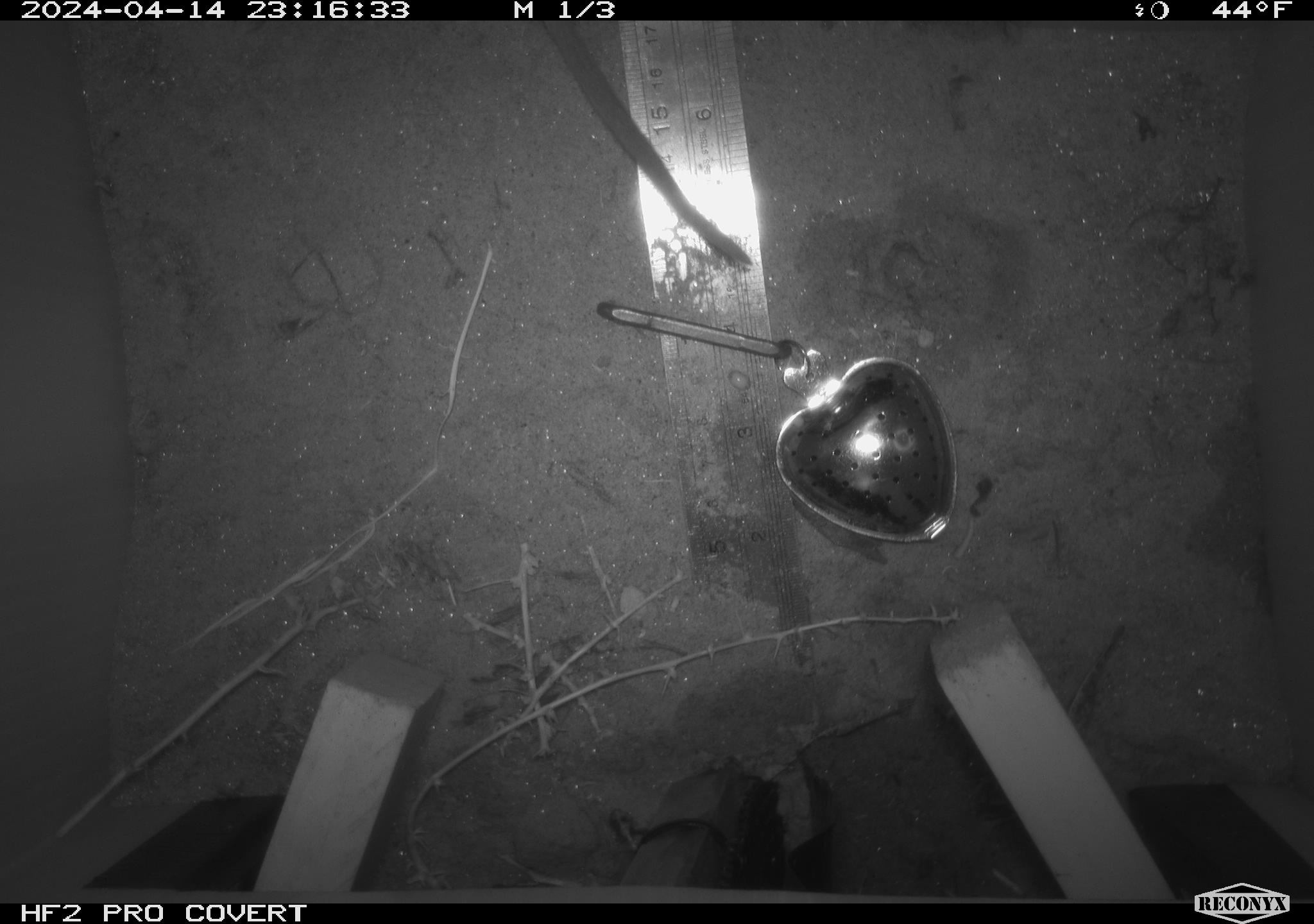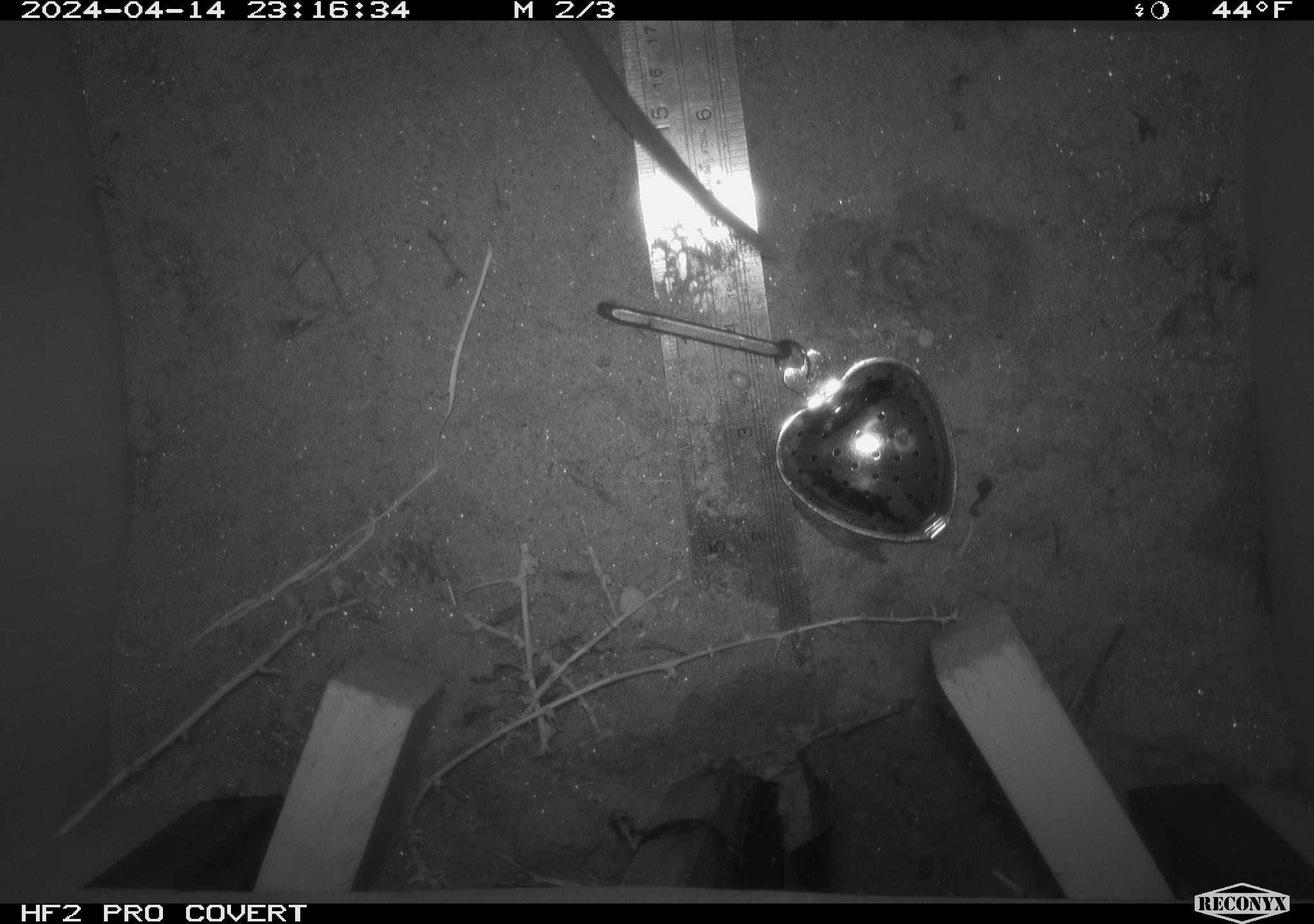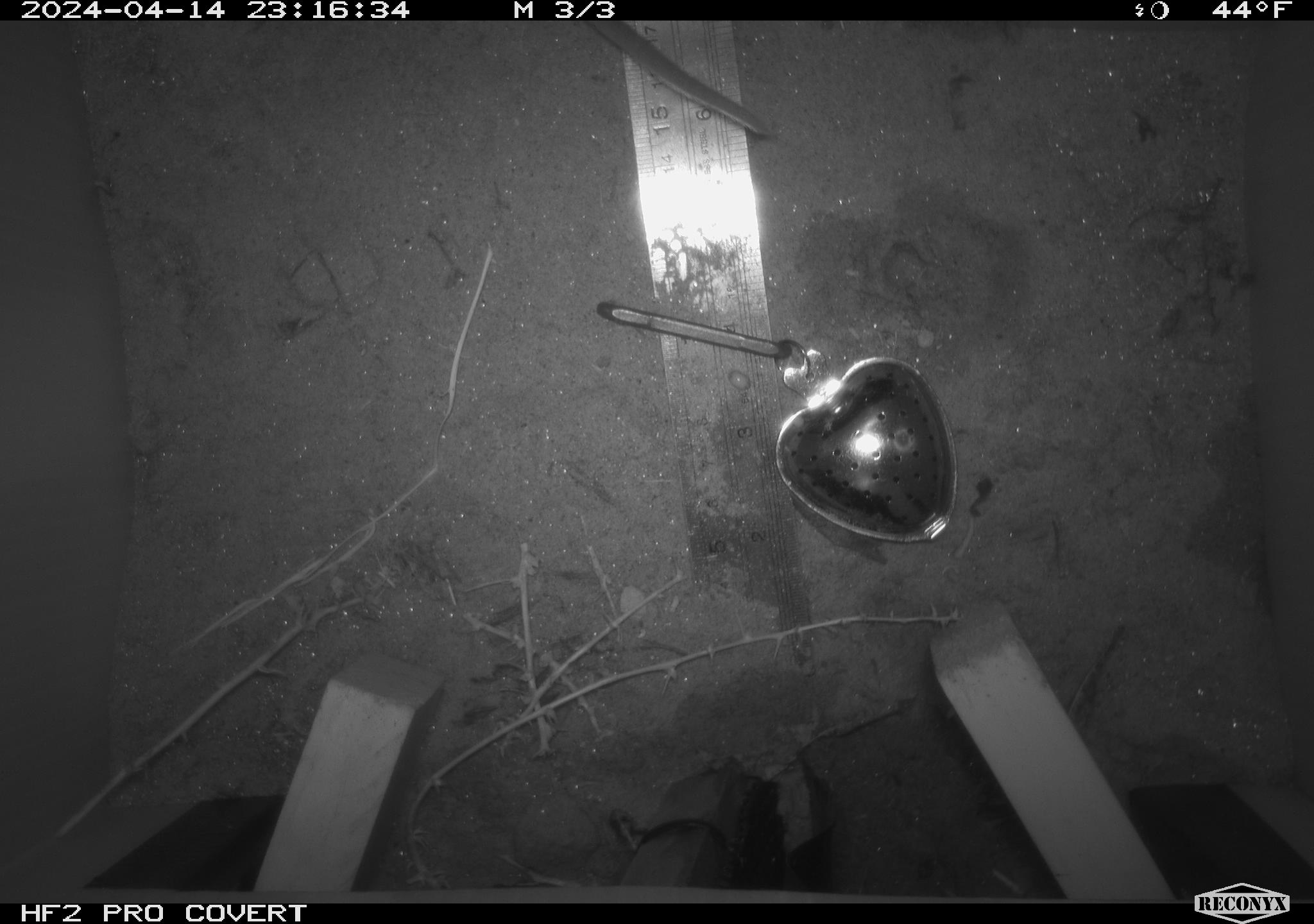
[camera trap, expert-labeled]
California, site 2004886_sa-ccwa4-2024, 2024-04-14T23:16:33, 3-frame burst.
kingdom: Animalia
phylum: Chordata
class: Mammalia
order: Rodentia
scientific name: Rodentia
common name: mouse species